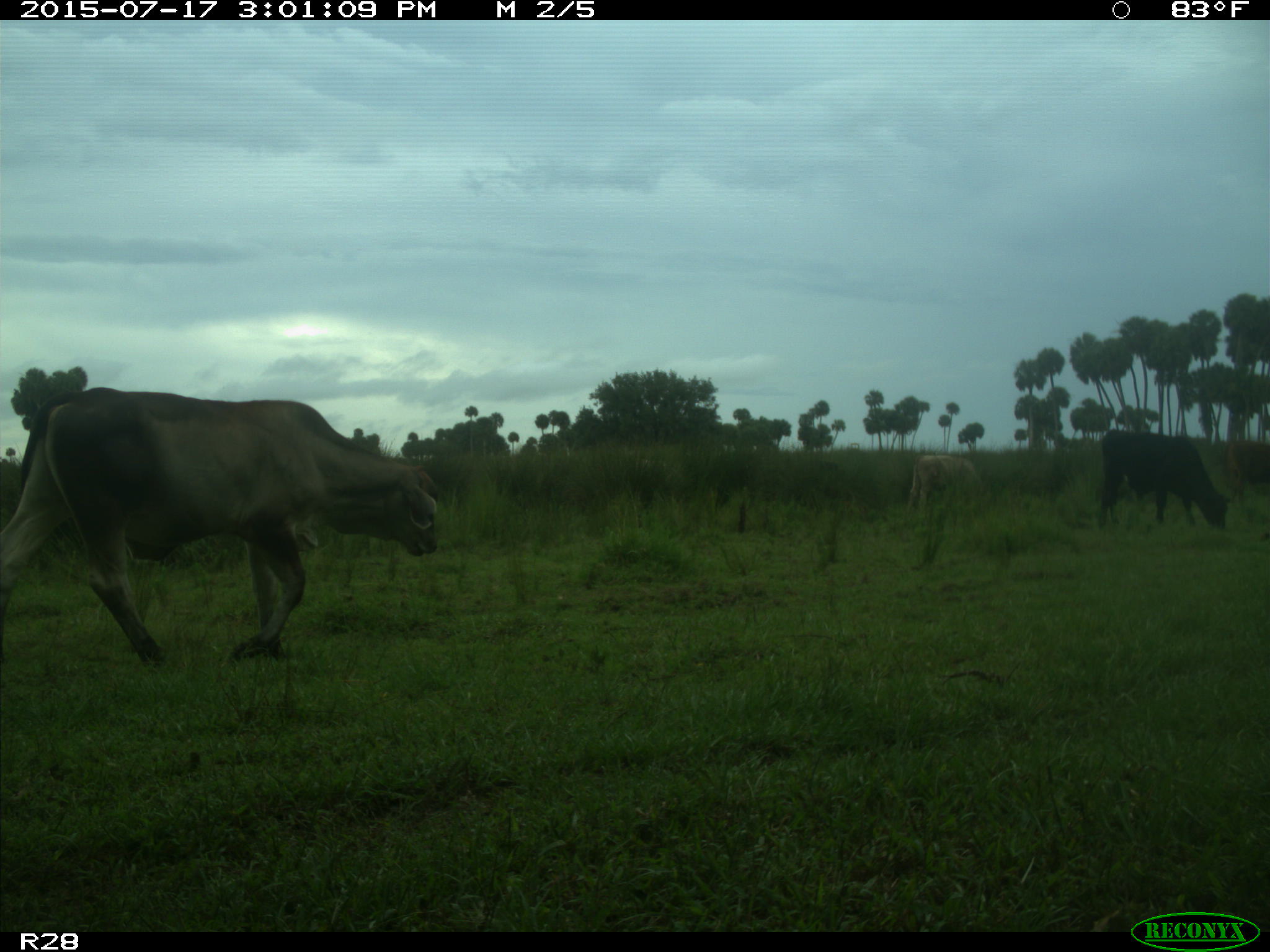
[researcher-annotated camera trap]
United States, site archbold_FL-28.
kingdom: Animalia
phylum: Chordata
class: Mammalia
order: Artiodactyla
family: Bovidae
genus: Bos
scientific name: Bos taurus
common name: domestic cow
Bos taurus (domestic cow).